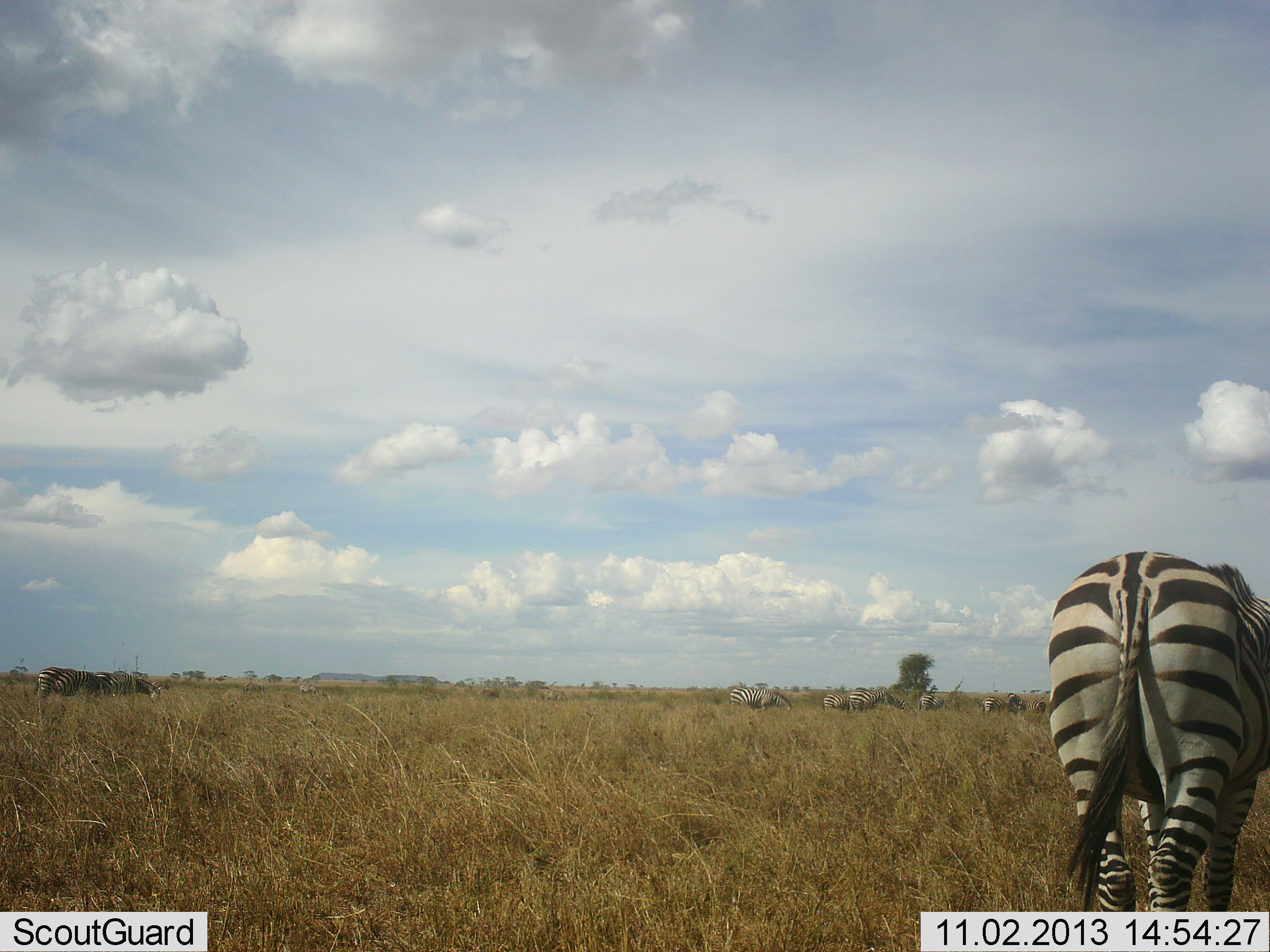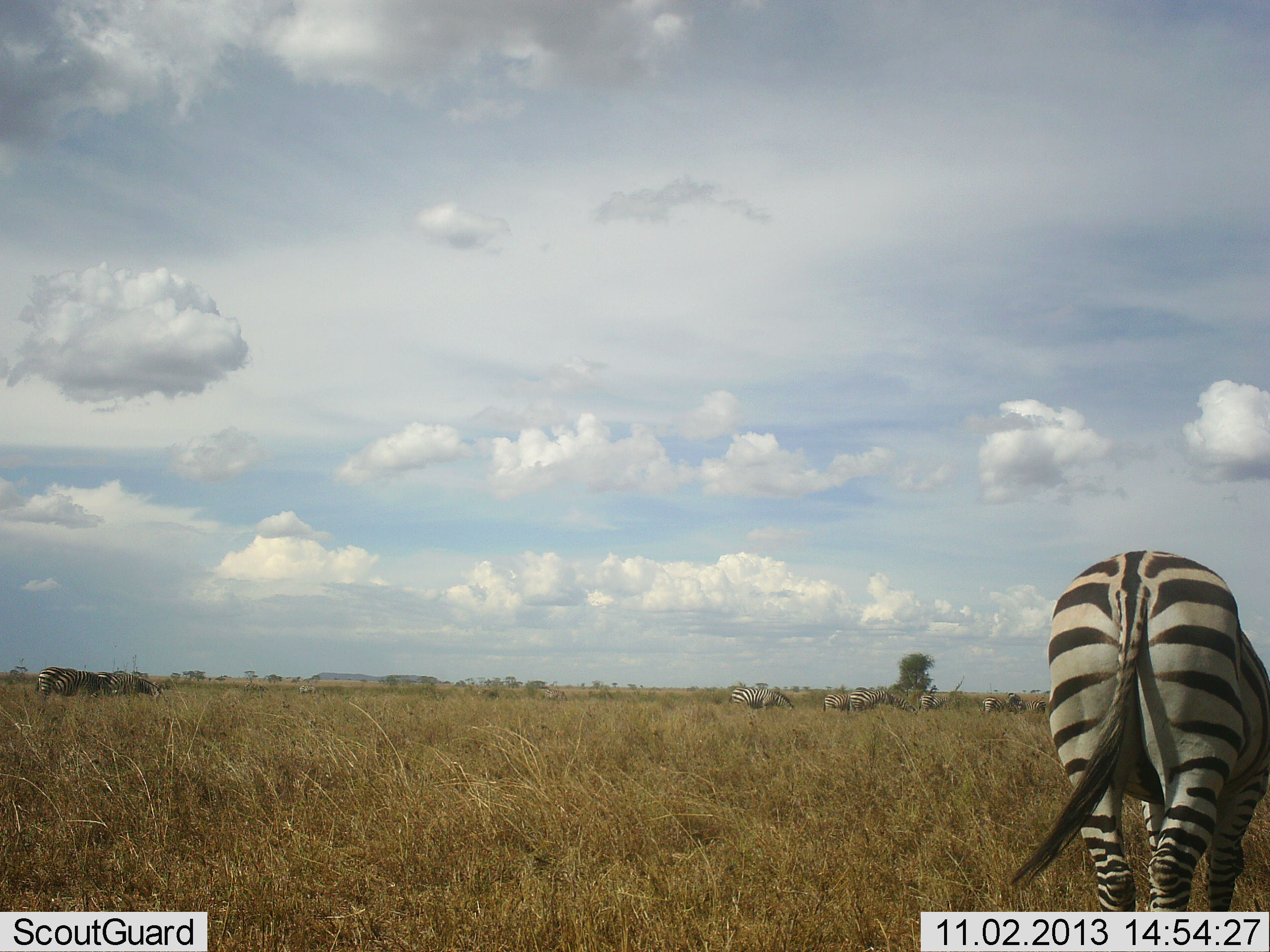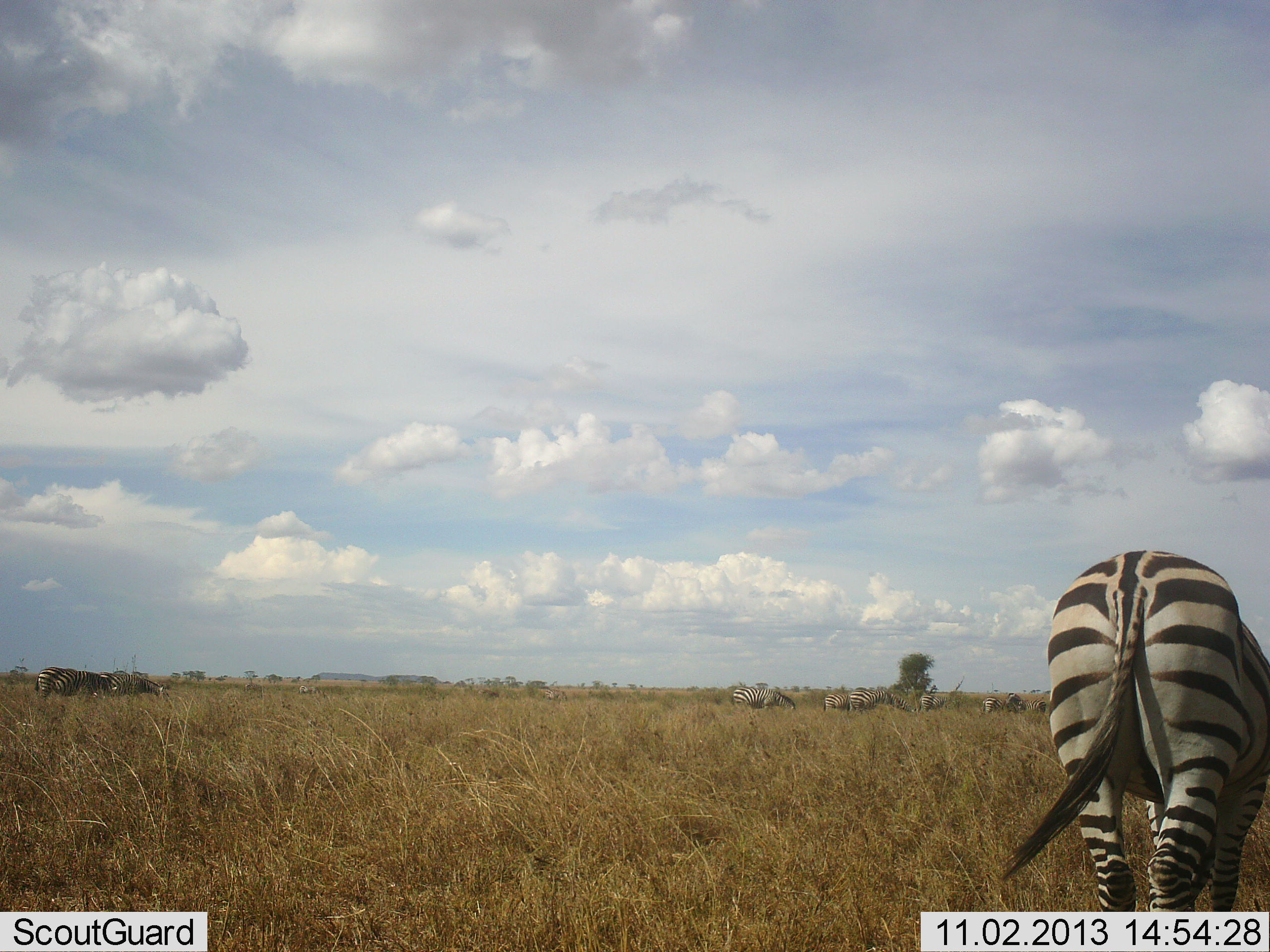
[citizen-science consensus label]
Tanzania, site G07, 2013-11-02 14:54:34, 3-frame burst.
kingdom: Animalia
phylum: Chordata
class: Mammalia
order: Perissodactyla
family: Equidae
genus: Equus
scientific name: Equus quagga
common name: plains zebra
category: zebra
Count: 8.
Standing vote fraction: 71%.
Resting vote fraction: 0%.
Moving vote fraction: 0%.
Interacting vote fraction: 0%.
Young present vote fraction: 0%.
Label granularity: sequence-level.